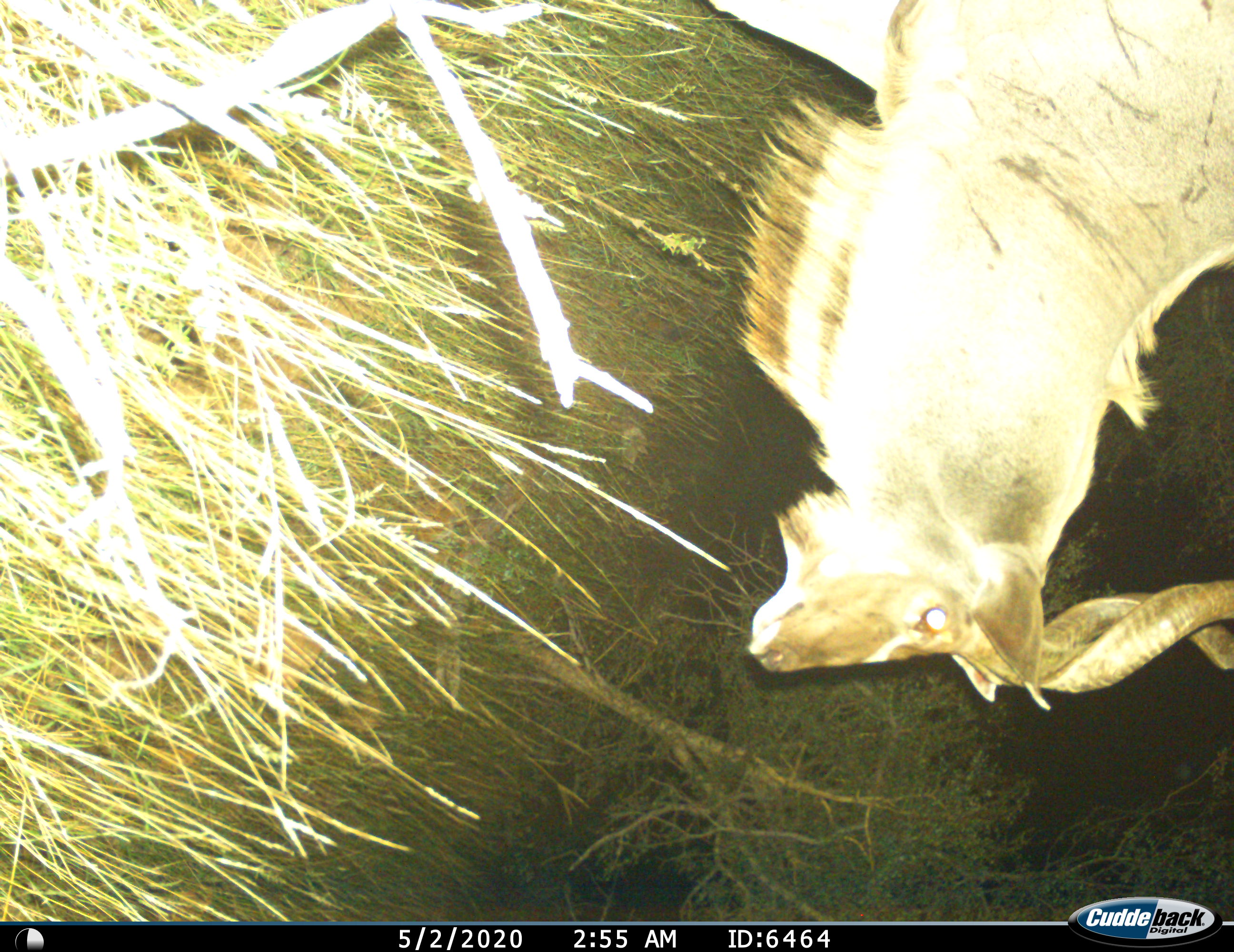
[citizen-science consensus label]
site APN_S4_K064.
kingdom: Animalia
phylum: Chordata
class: Mammalia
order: Artiodactyla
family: Bovidae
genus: Tragelaphus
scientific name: Tragelaphus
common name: kudu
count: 1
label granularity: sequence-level